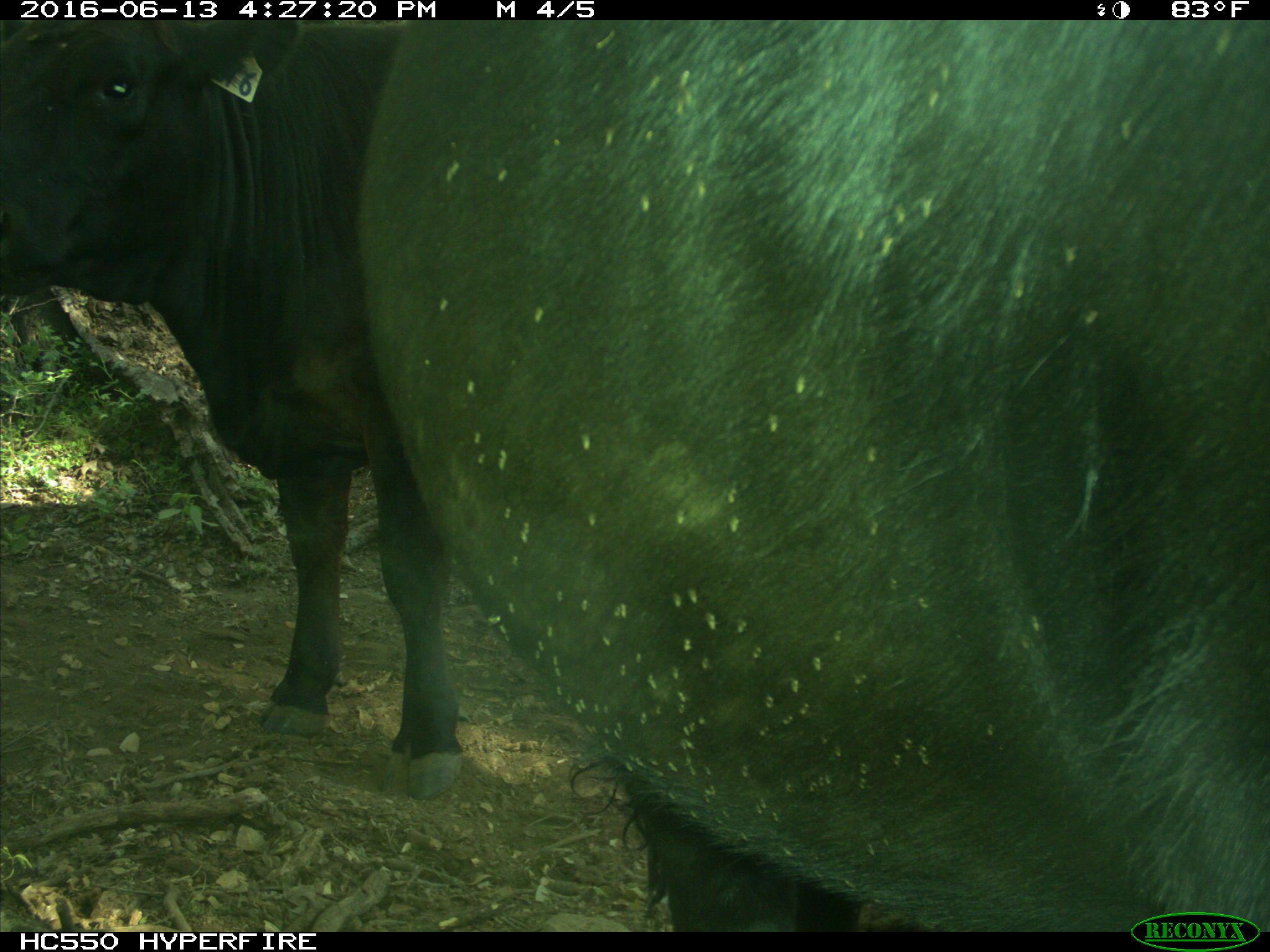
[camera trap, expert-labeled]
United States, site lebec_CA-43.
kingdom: Animalia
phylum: Chordata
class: Mammalia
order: Artiodactyla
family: Bovidae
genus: Bos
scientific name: Bos taurus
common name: domestic cow